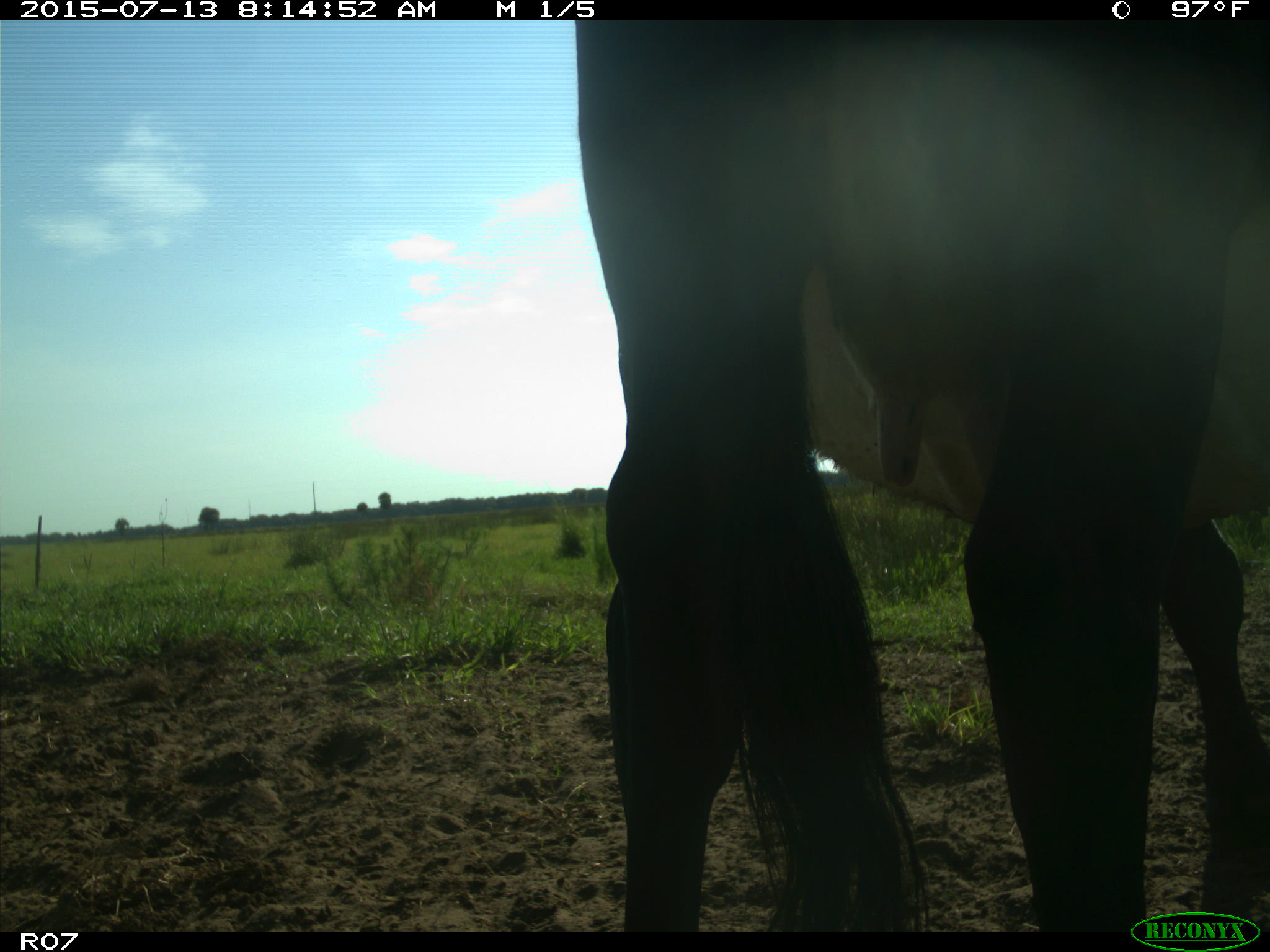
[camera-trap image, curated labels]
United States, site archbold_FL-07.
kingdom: Animalia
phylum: Chordata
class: Mammalia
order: Artiodactyla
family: Bovidae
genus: Bos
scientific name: Bos taurus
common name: domestic cow